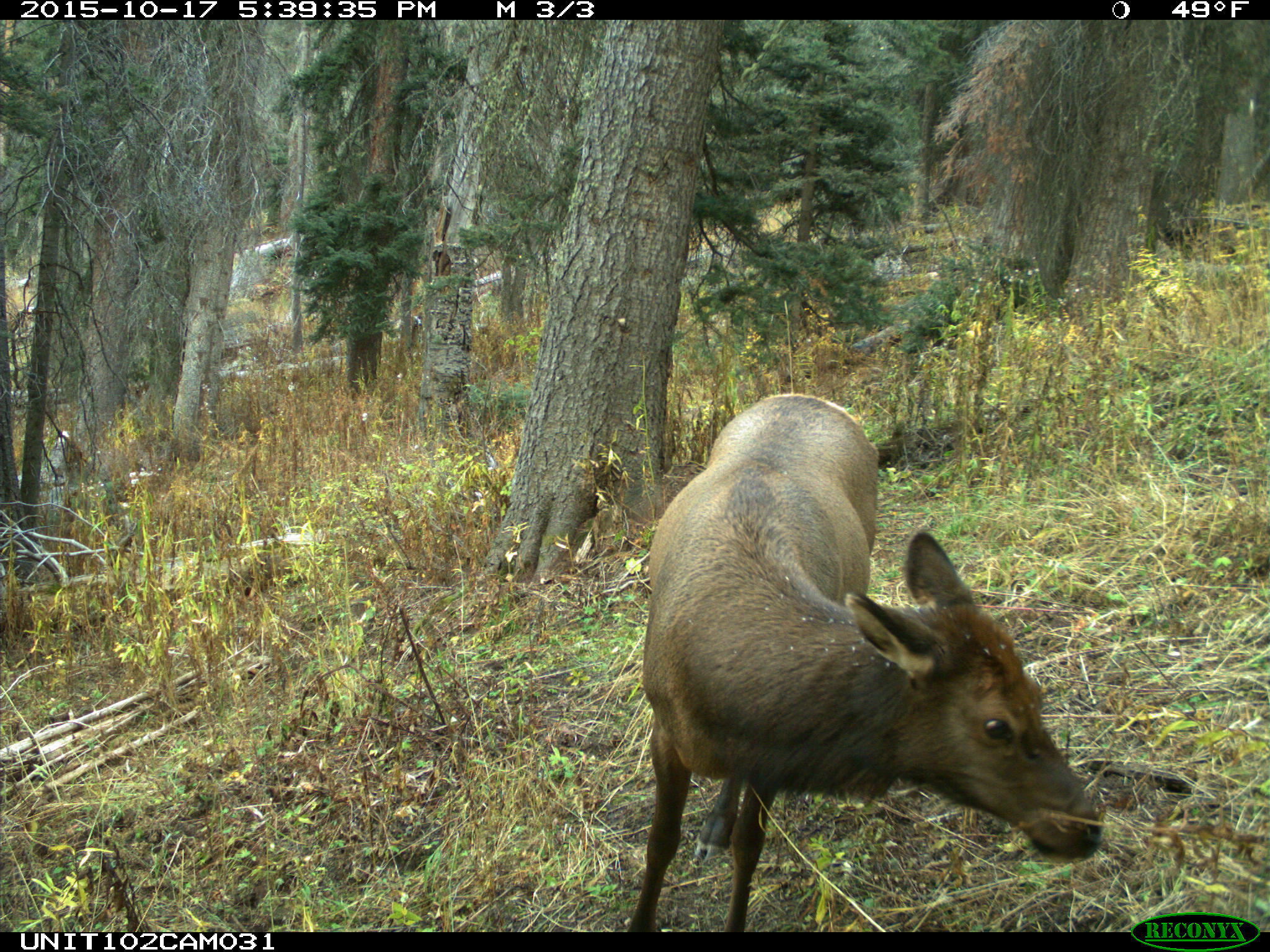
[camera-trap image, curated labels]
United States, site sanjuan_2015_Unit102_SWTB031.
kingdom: Animalia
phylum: Chordata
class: Mammalia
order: Artiodactyla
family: Cervidae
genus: Cervus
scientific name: Cervus elaphus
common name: red deer